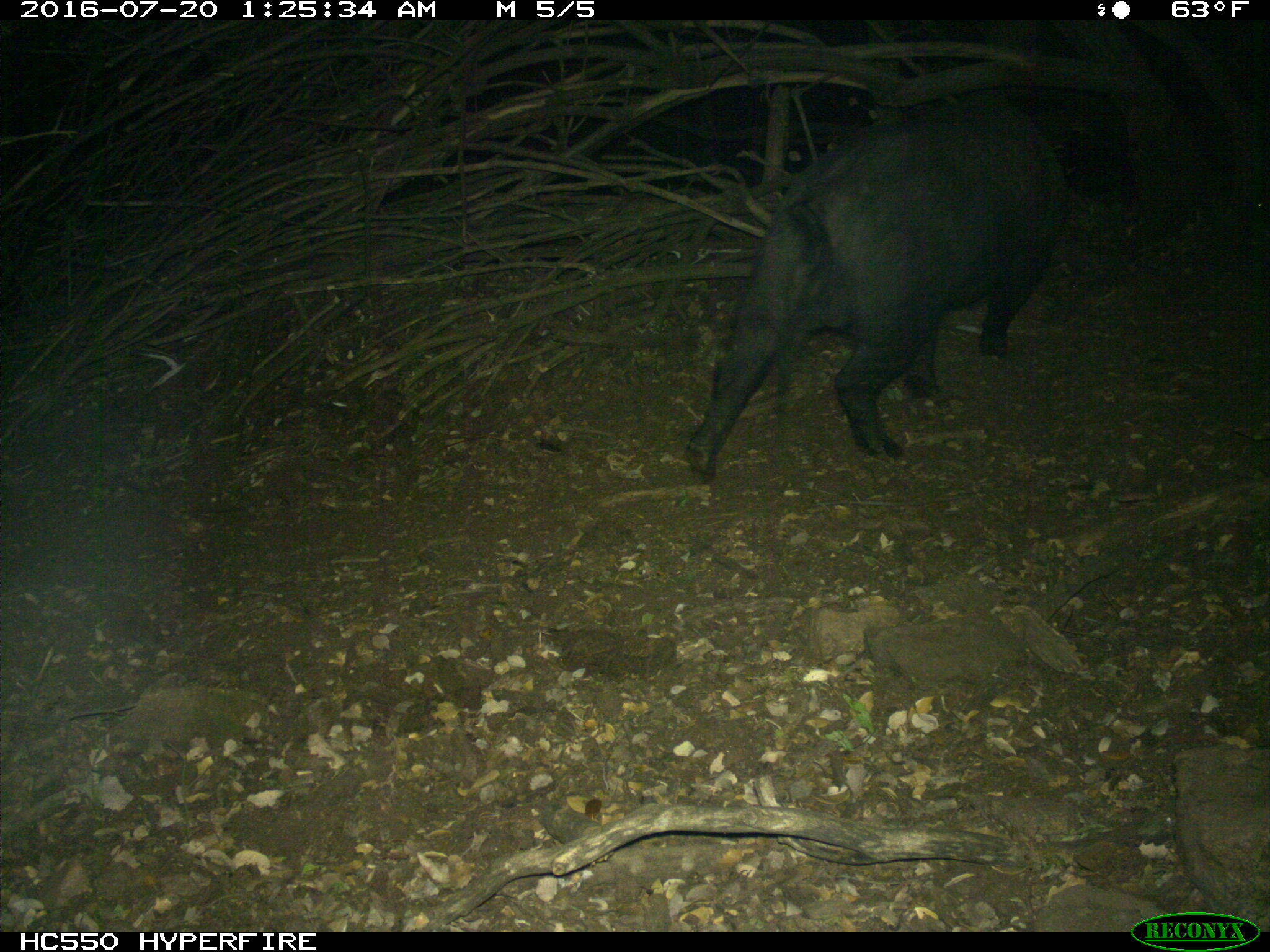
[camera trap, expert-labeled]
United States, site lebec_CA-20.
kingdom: Animalia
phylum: Chordata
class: Mammalia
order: Artiodactyla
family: Suidae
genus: Sus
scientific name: Sus scrofa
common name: wild boar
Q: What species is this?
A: Sus scrofa (wild boar).